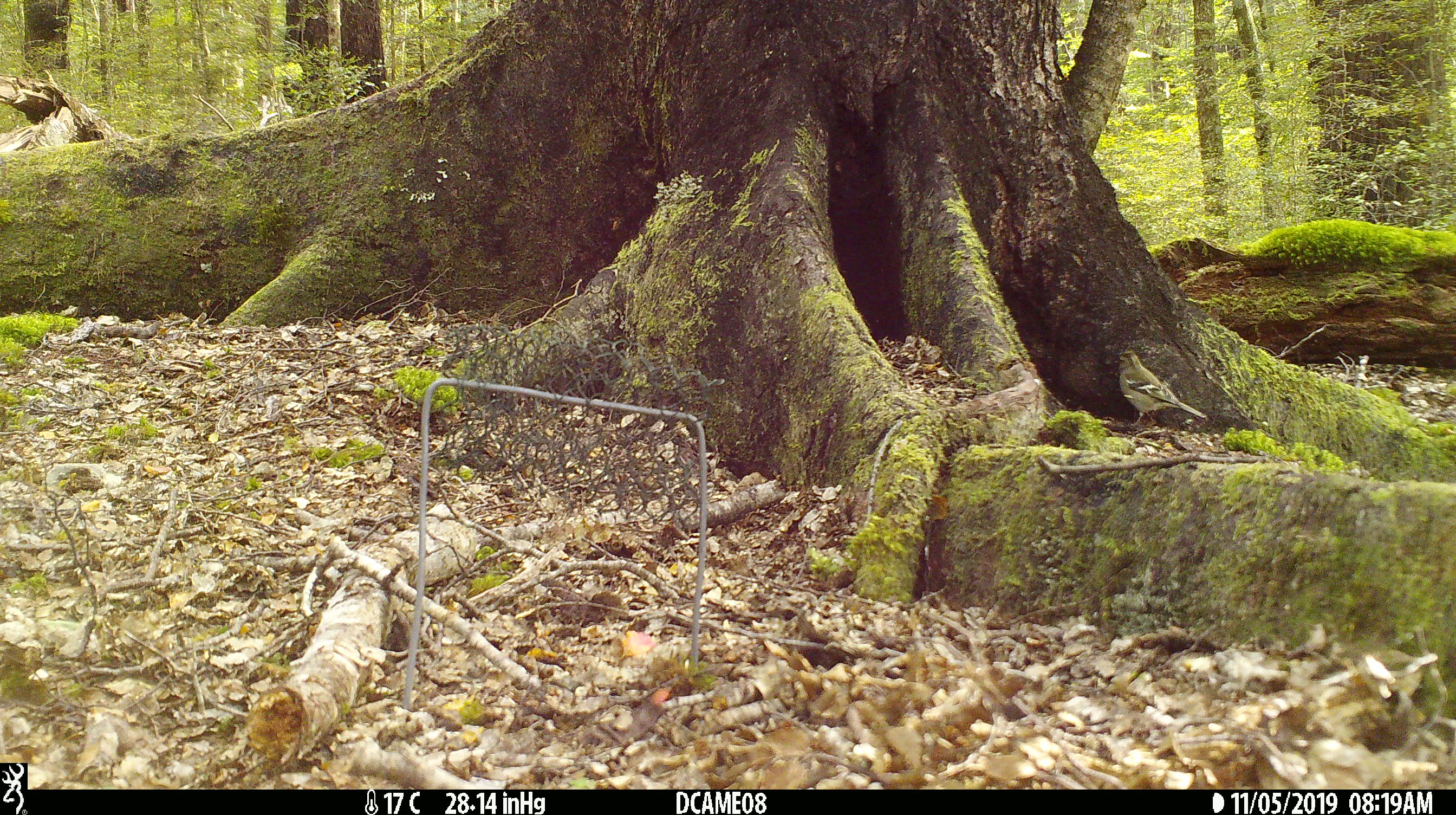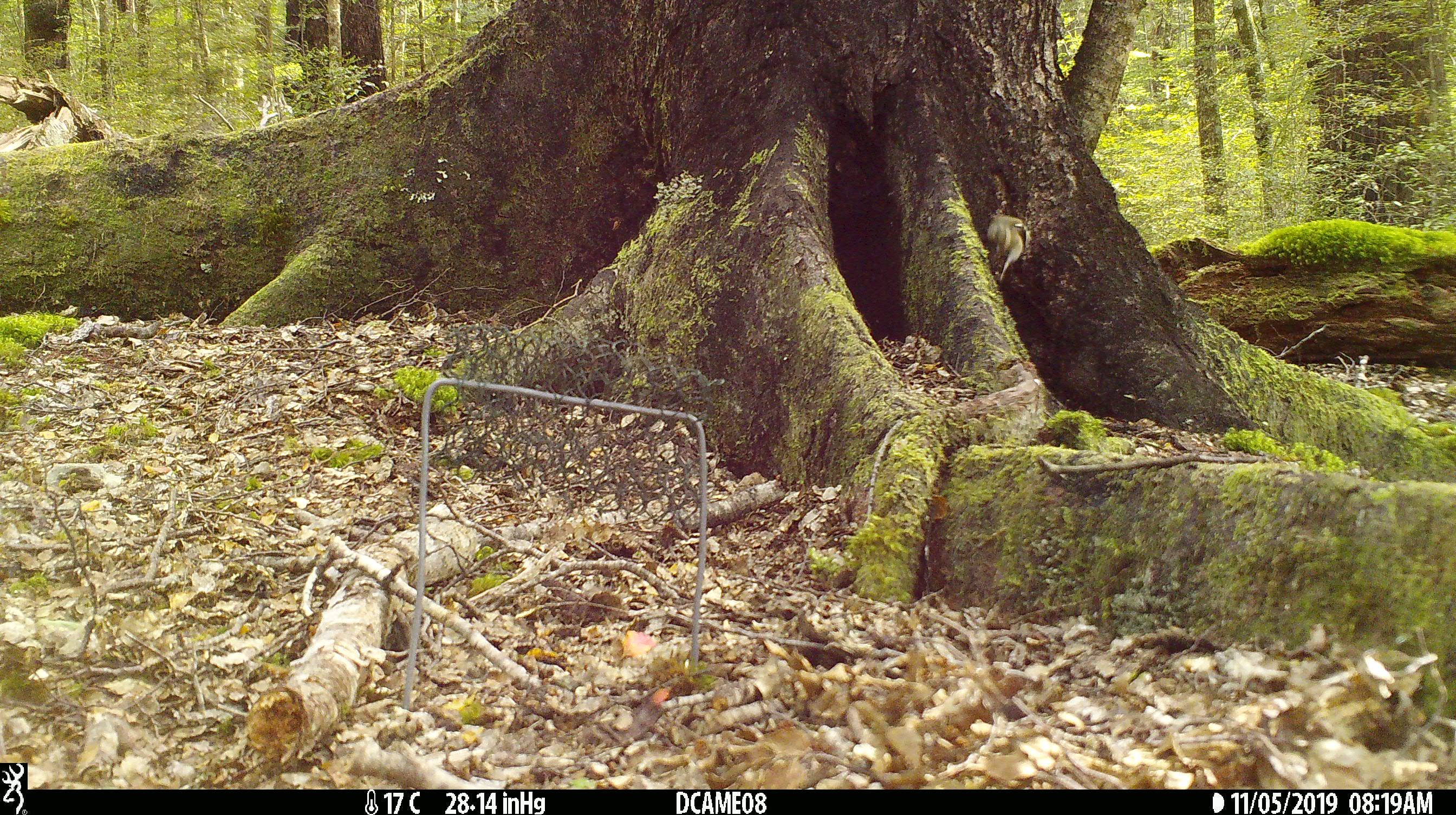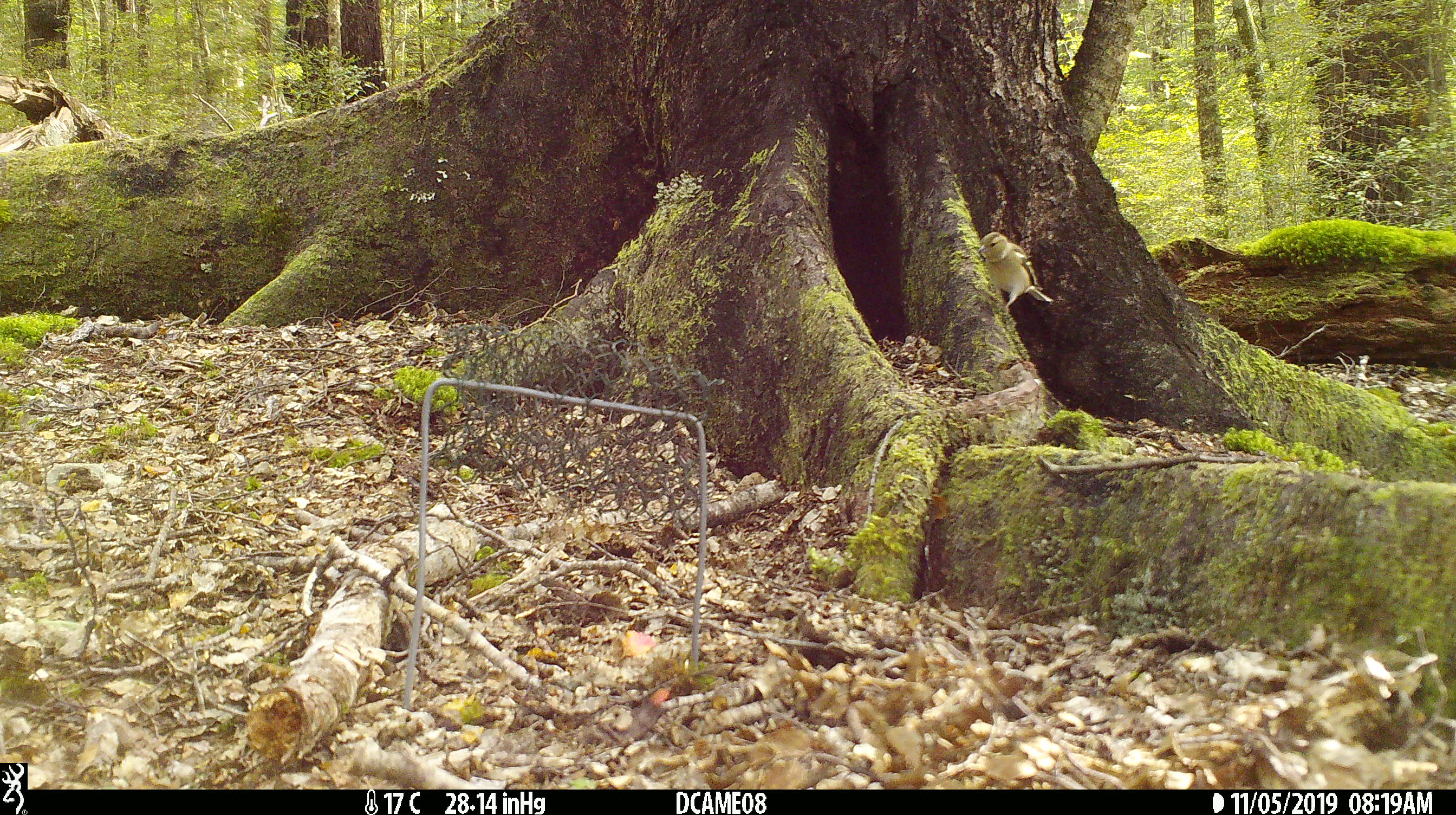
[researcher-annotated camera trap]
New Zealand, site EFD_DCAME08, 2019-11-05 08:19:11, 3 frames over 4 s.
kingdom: Animalia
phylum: Chordata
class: Aves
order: Passeriformes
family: Fringillidae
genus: Fringilla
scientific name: Fringilla coelebs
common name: common chaffinch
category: chaffinch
Chaffinch (common chaffinch) (Fringilla coelebs).